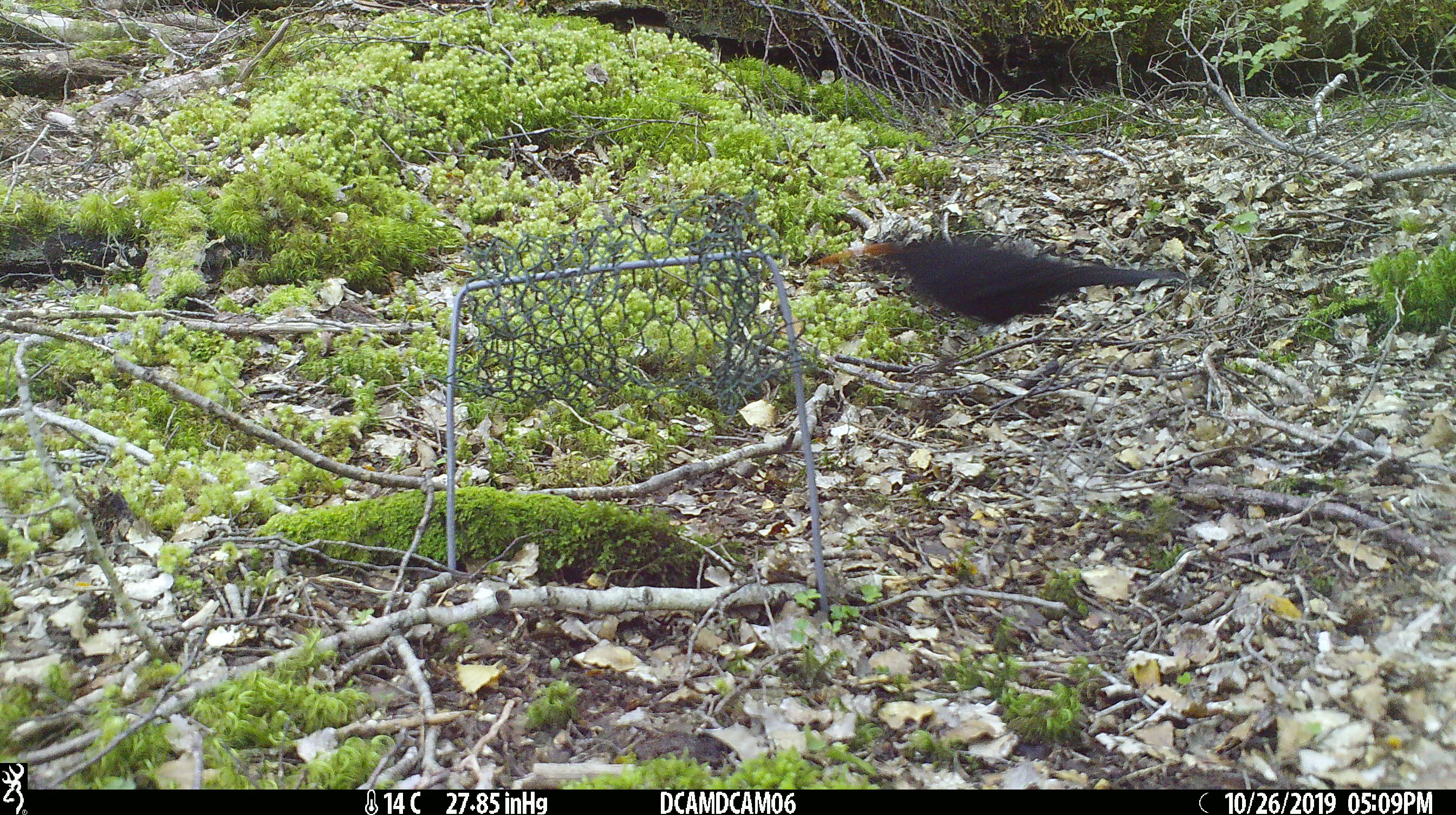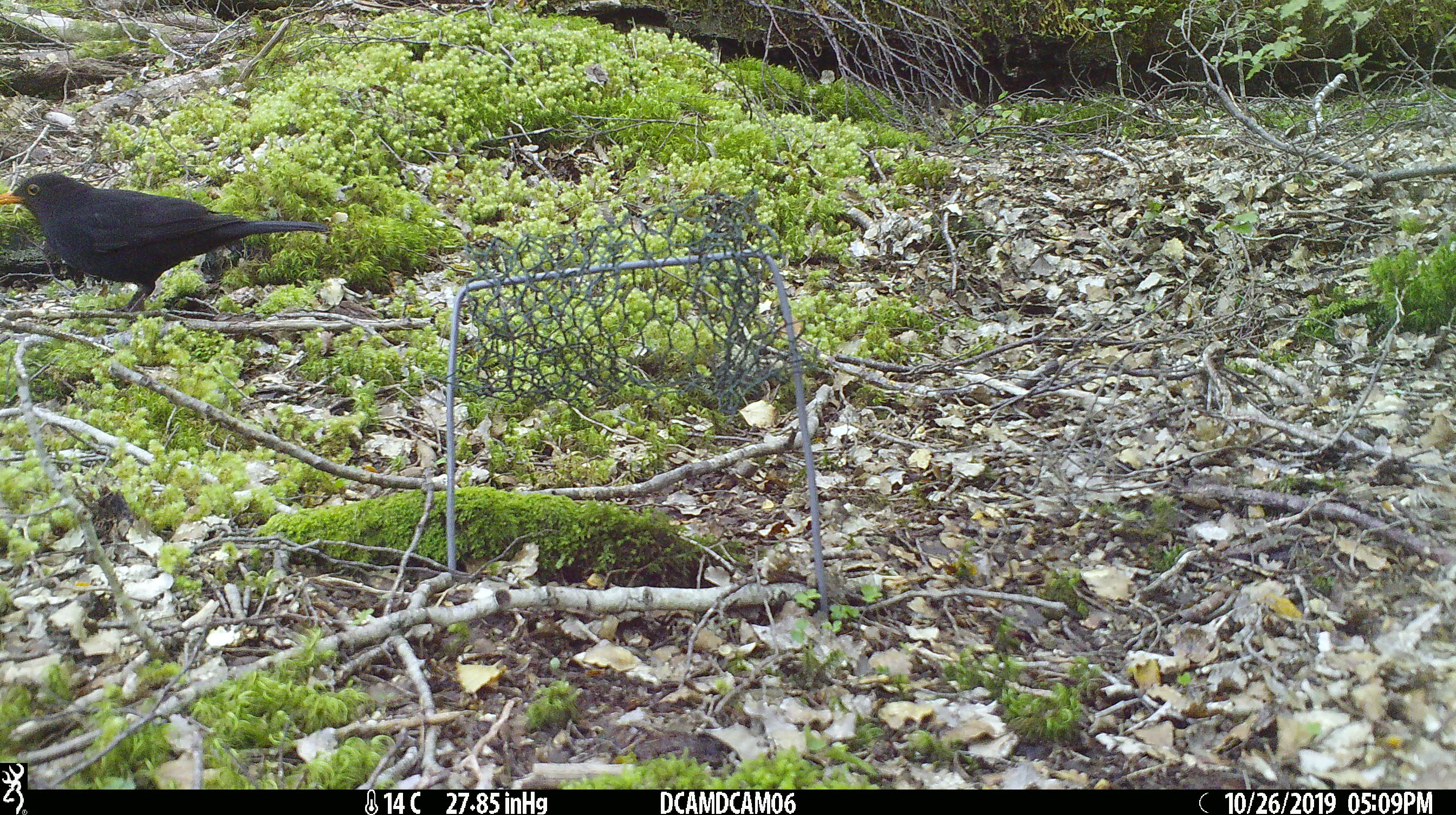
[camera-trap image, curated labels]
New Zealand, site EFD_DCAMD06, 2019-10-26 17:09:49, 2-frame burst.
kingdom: Animalia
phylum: Chordata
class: Aves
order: Passeriformes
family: Turdidae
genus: Turdus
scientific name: Turdus merula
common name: eurasian blackbird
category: blackbird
Blackbird (eurasian blackbird) (Turdus merula).